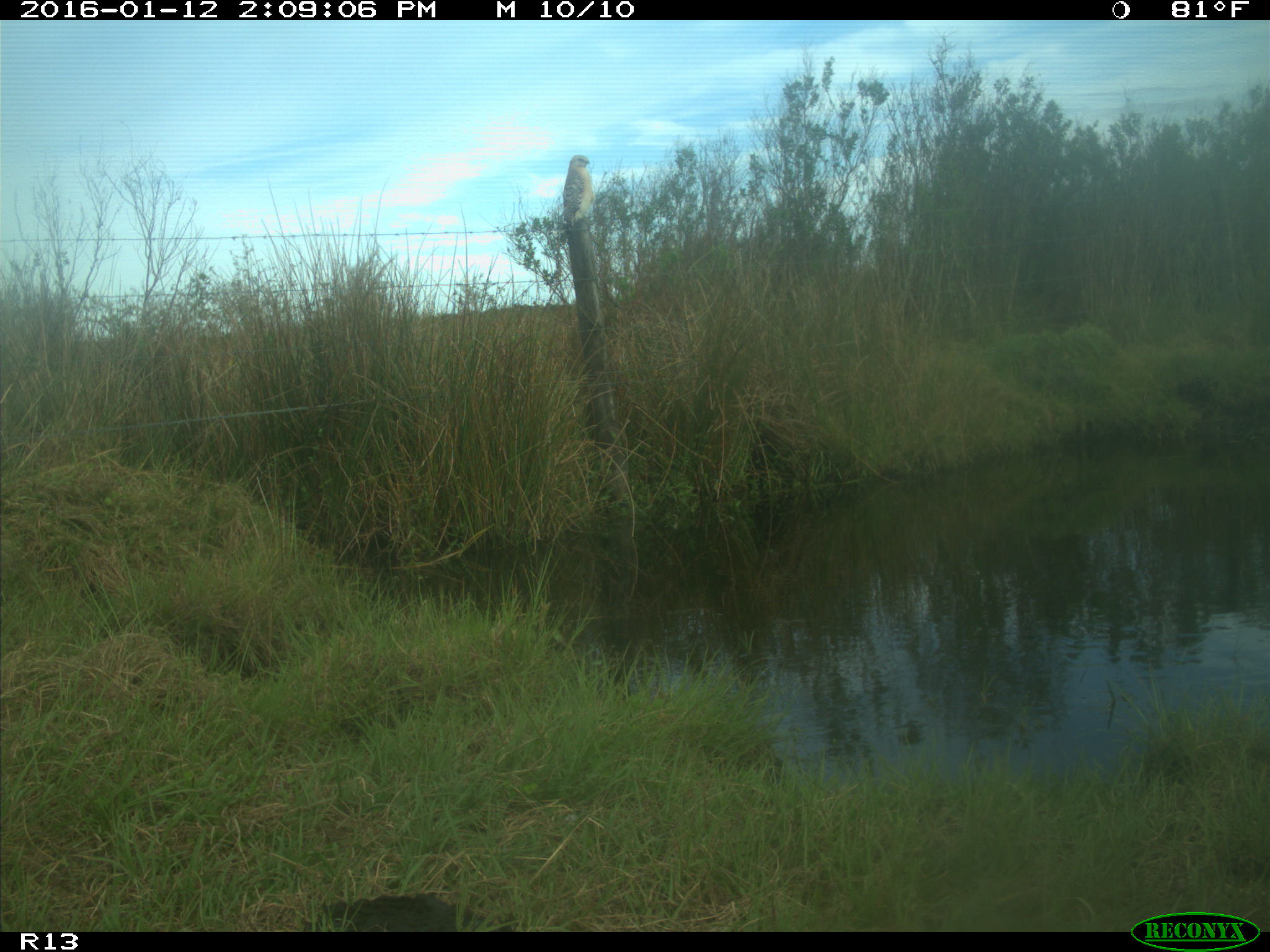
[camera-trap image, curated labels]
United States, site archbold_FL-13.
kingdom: Animalia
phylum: Chordata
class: Aves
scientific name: Aves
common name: birds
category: unidentified bird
Unidentified bird (birds) (Aves).